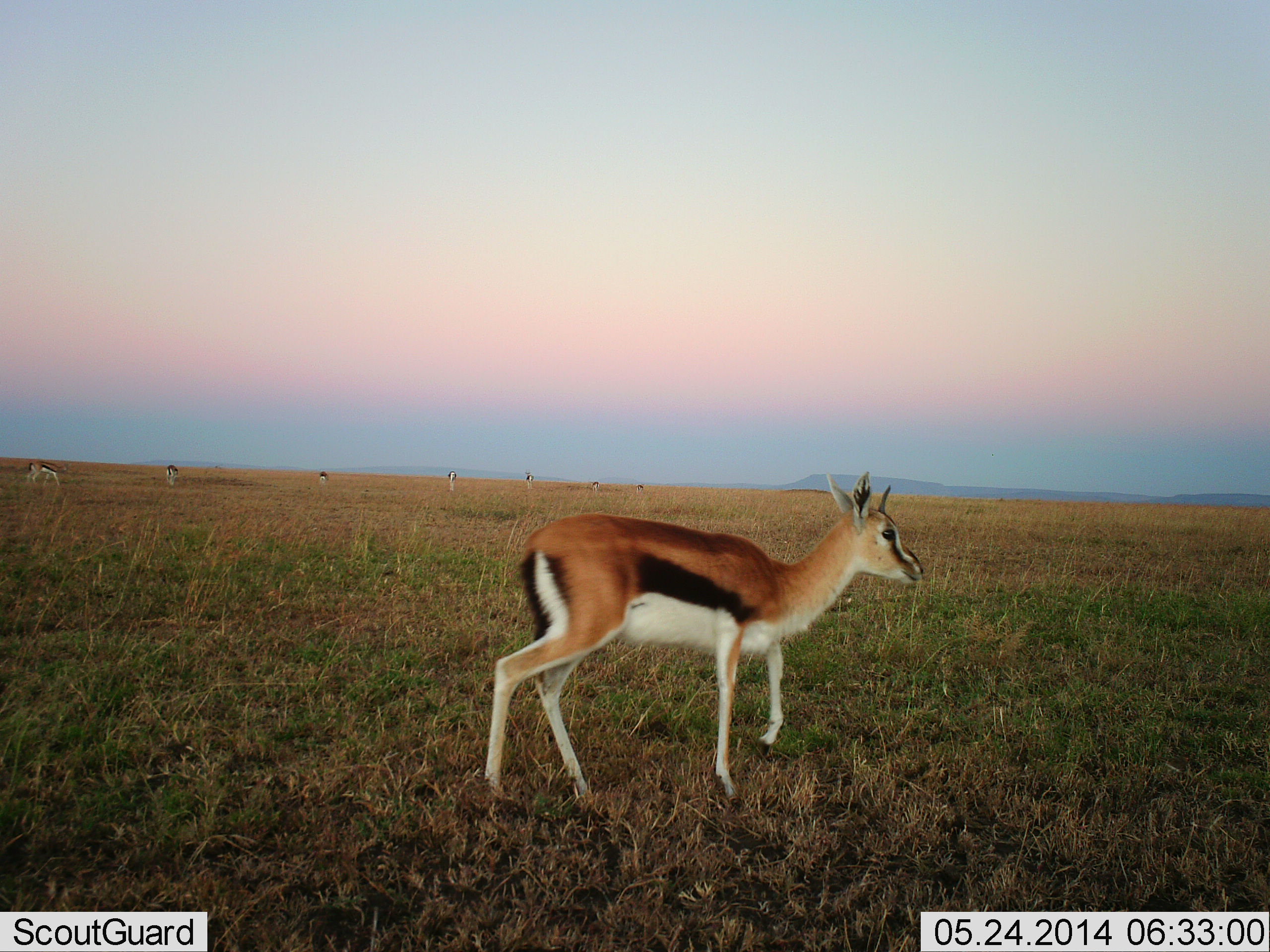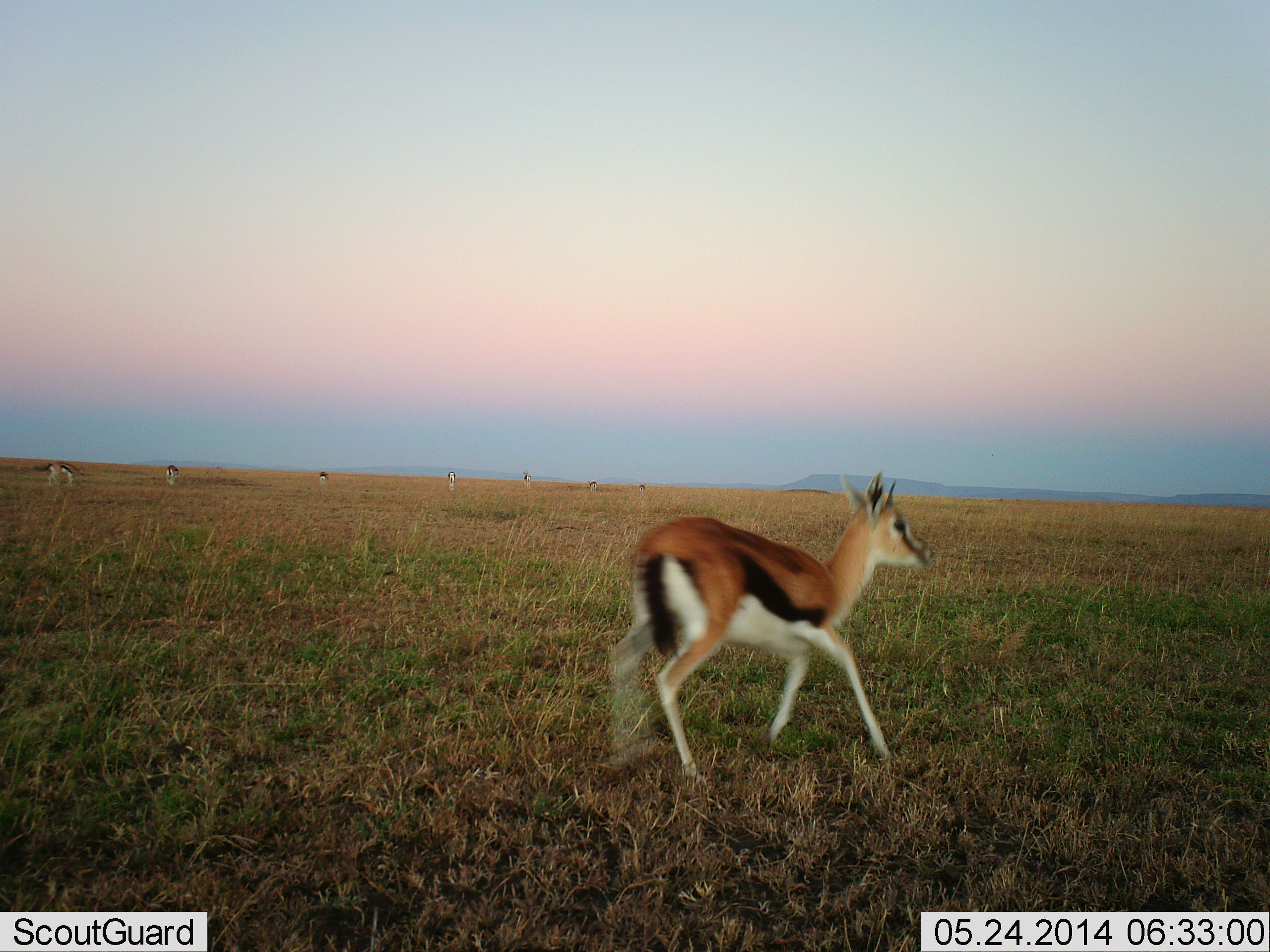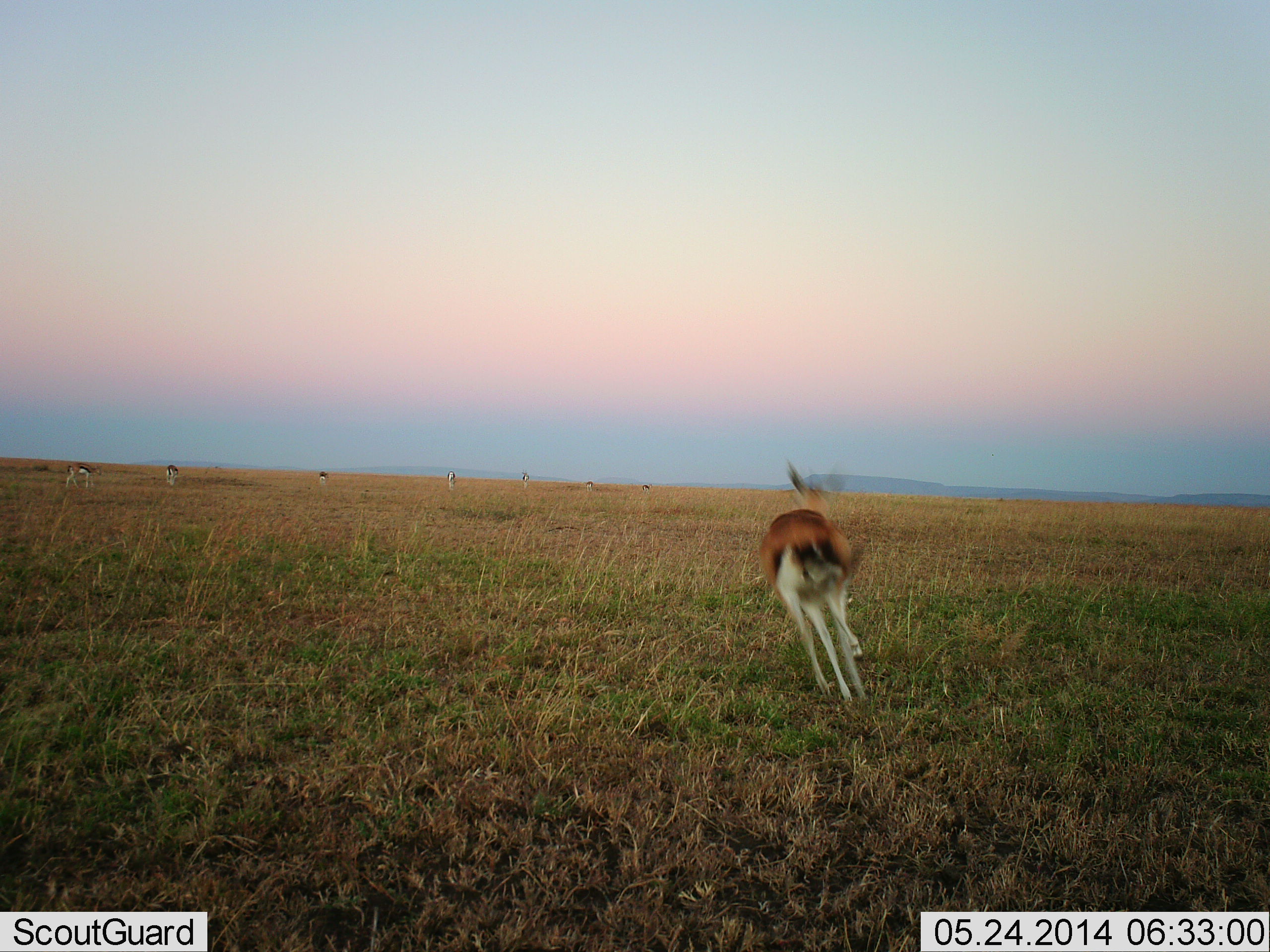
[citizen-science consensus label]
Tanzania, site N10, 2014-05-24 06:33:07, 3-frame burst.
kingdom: Animalia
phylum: Chordata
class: Mammalia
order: Artiodactyla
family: Bovidae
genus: Eudorcas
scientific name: Eudorcas thomsonii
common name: thomson's gazelle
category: gazellethomsons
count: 8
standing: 30%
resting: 0%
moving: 100%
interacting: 0%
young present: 10%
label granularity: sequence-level